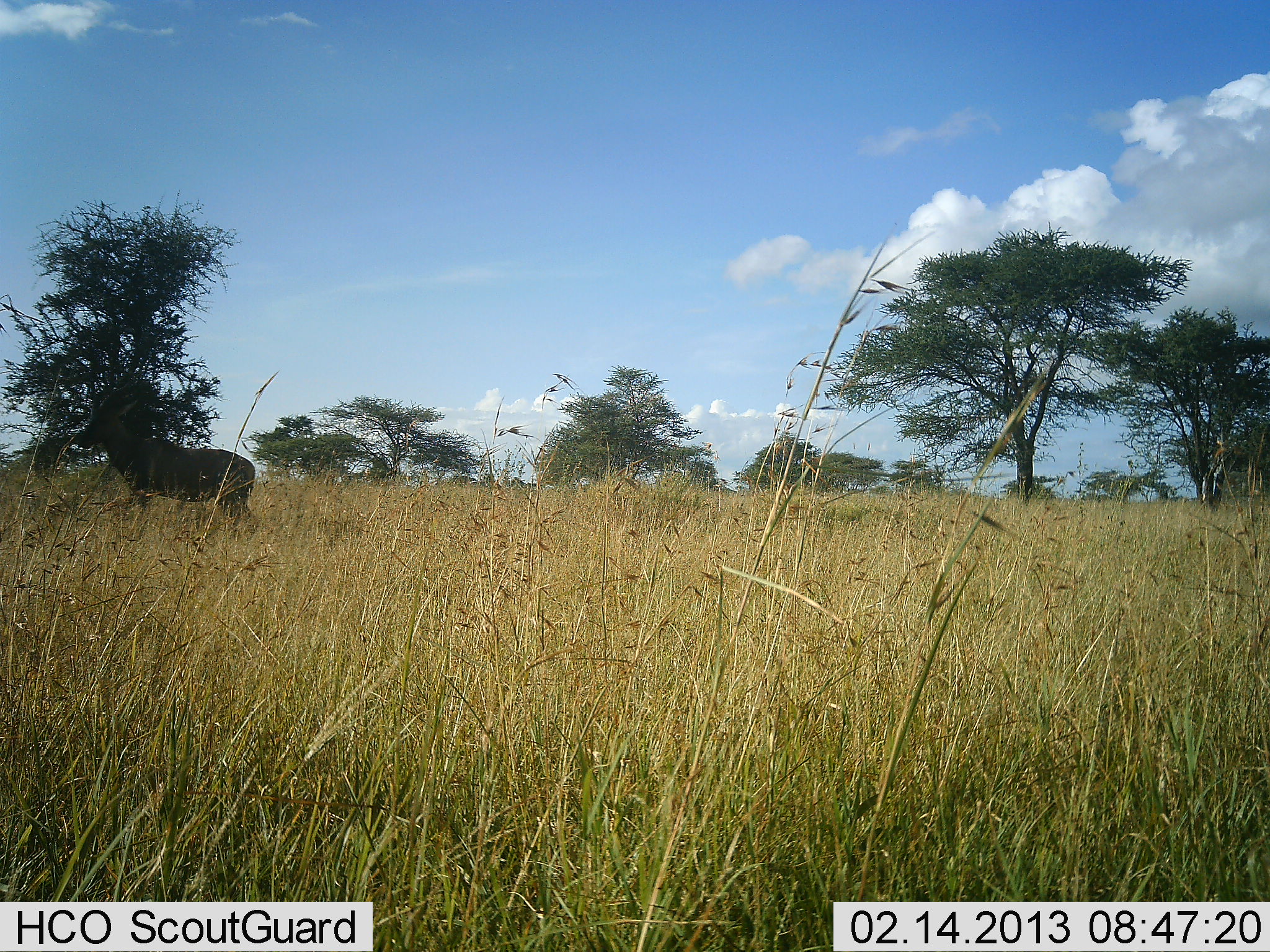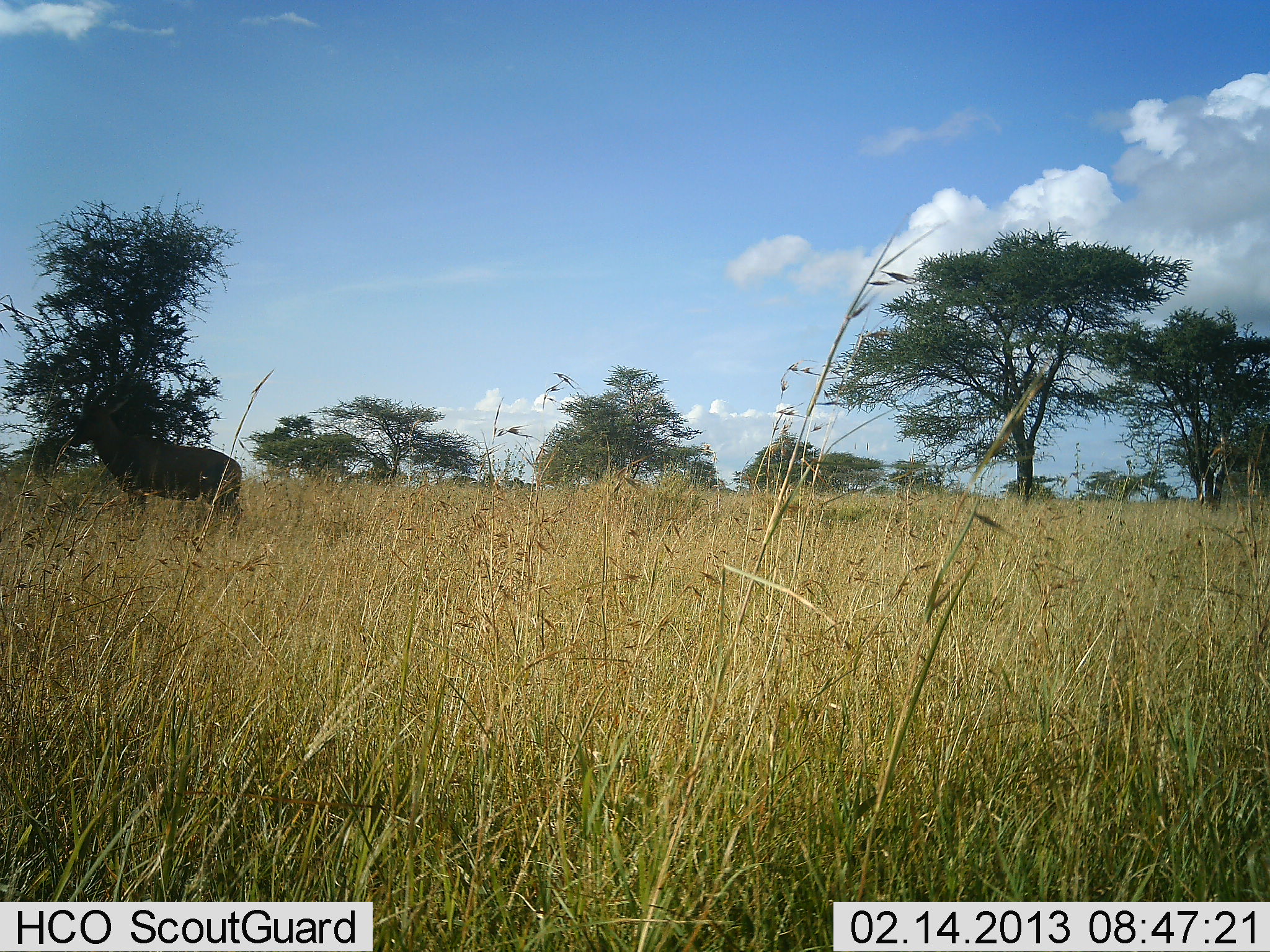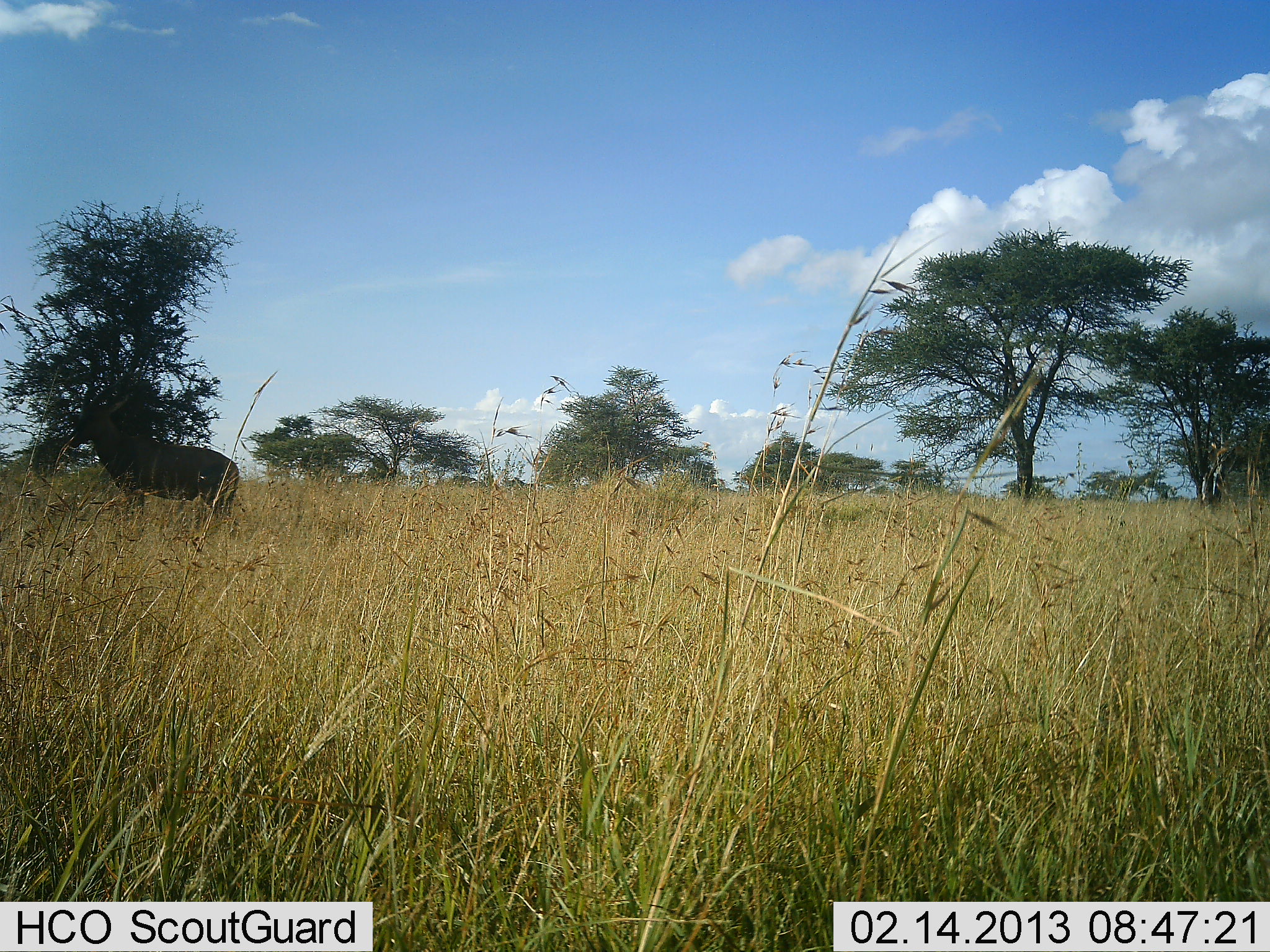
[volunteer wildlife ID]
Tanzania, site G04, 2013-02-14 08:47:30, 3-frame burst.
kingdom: Animalia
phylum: Chordata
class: Mammalia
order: Artiodactyla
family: Bovidae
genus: Damaliscus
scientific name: Damaliscus lunatus jimela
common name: topi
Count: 1.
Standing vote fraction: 62%.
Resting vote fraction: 0%.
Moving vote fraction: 38%.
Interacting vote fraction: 0%.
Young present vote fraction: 0%.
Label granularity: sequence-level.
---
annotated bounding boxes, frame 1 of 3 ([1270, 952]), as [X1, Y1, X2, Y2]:
animal: [76, 378, 257, 535]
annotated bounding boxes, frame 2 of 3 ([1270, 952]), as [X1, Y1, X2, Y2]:
animal: [74, 374, 246, 529]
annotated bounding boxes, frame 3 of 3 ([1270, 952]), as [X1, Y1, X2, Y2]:
animal: [70, 375, 241, 523]